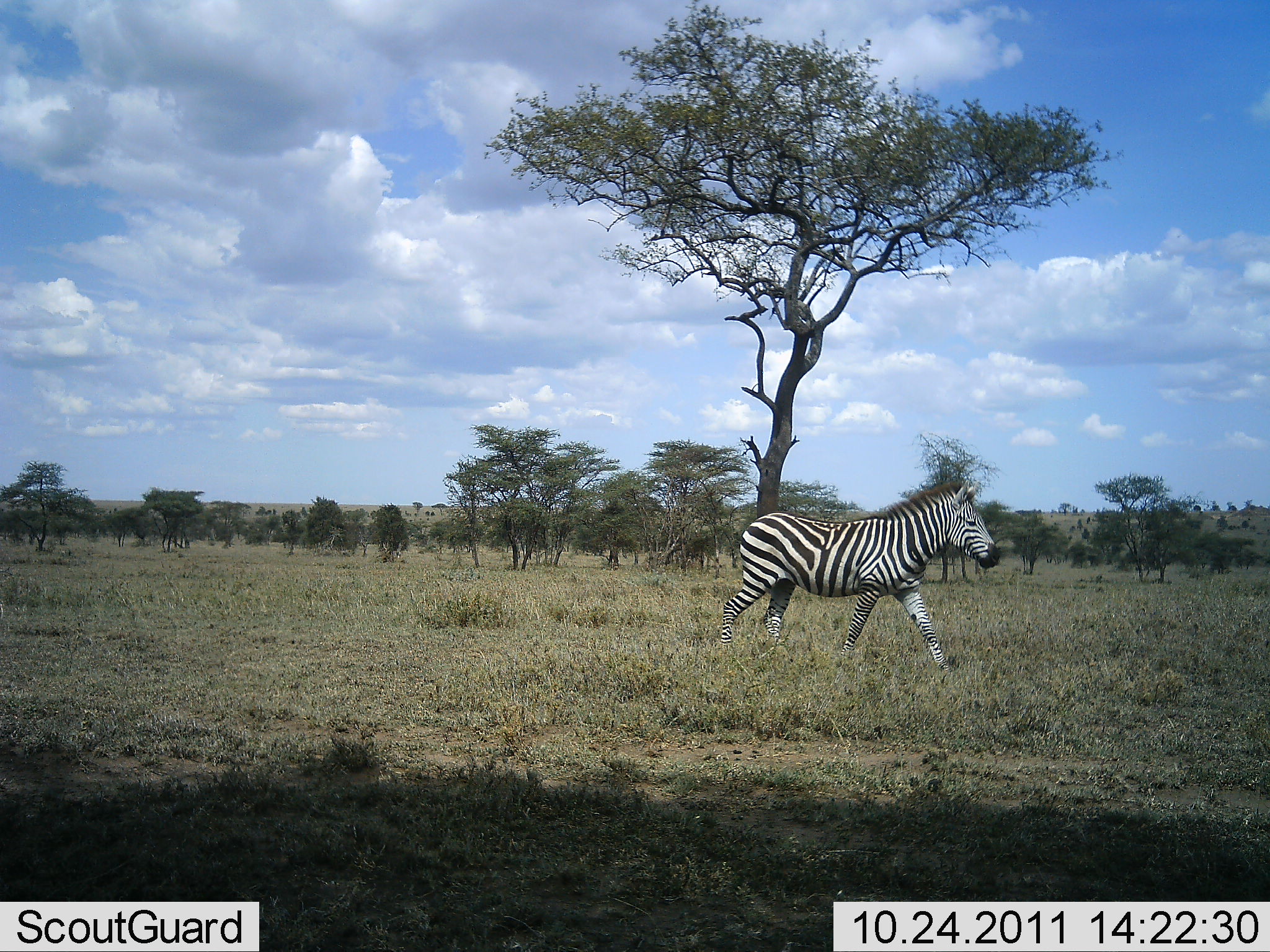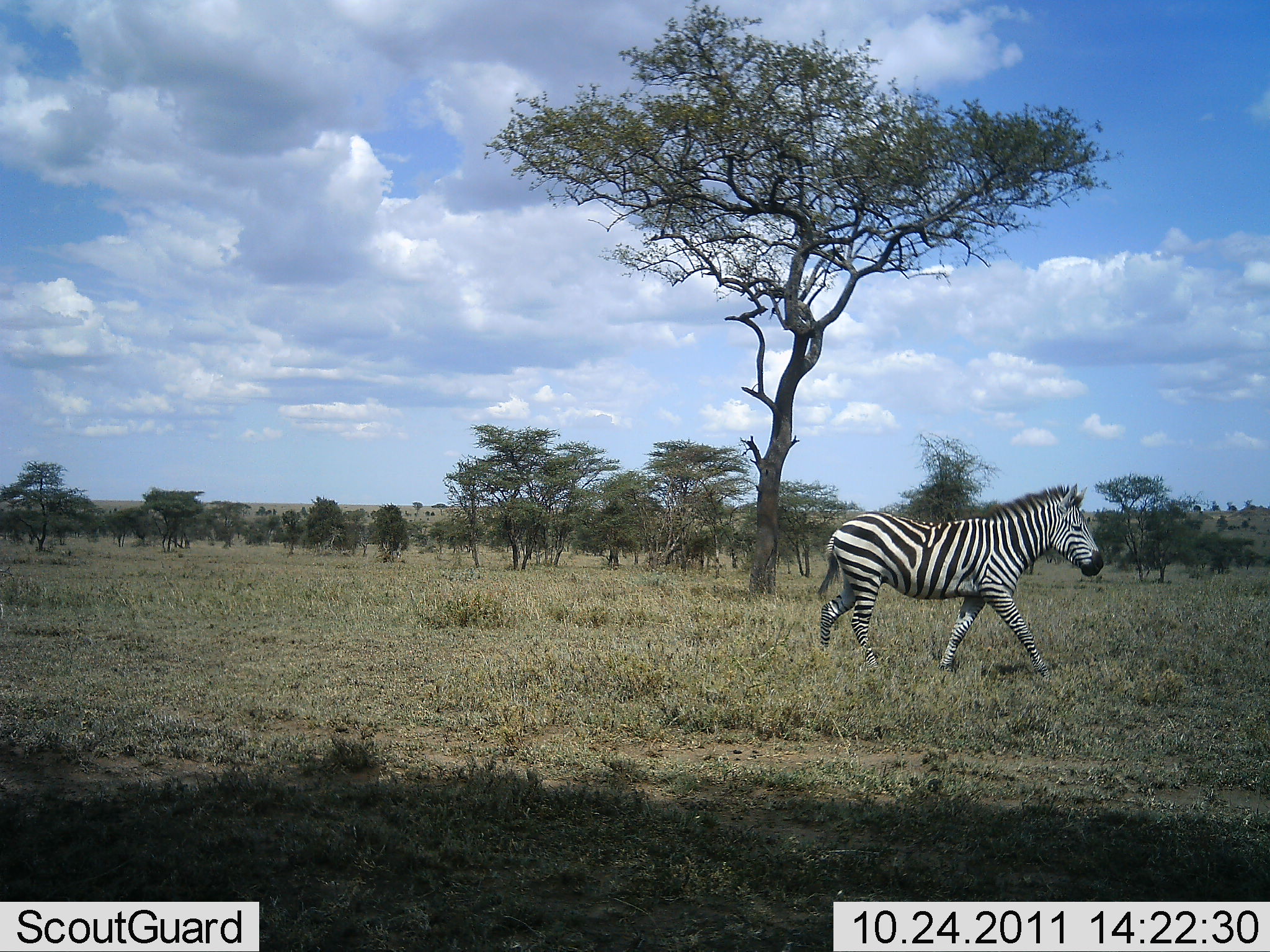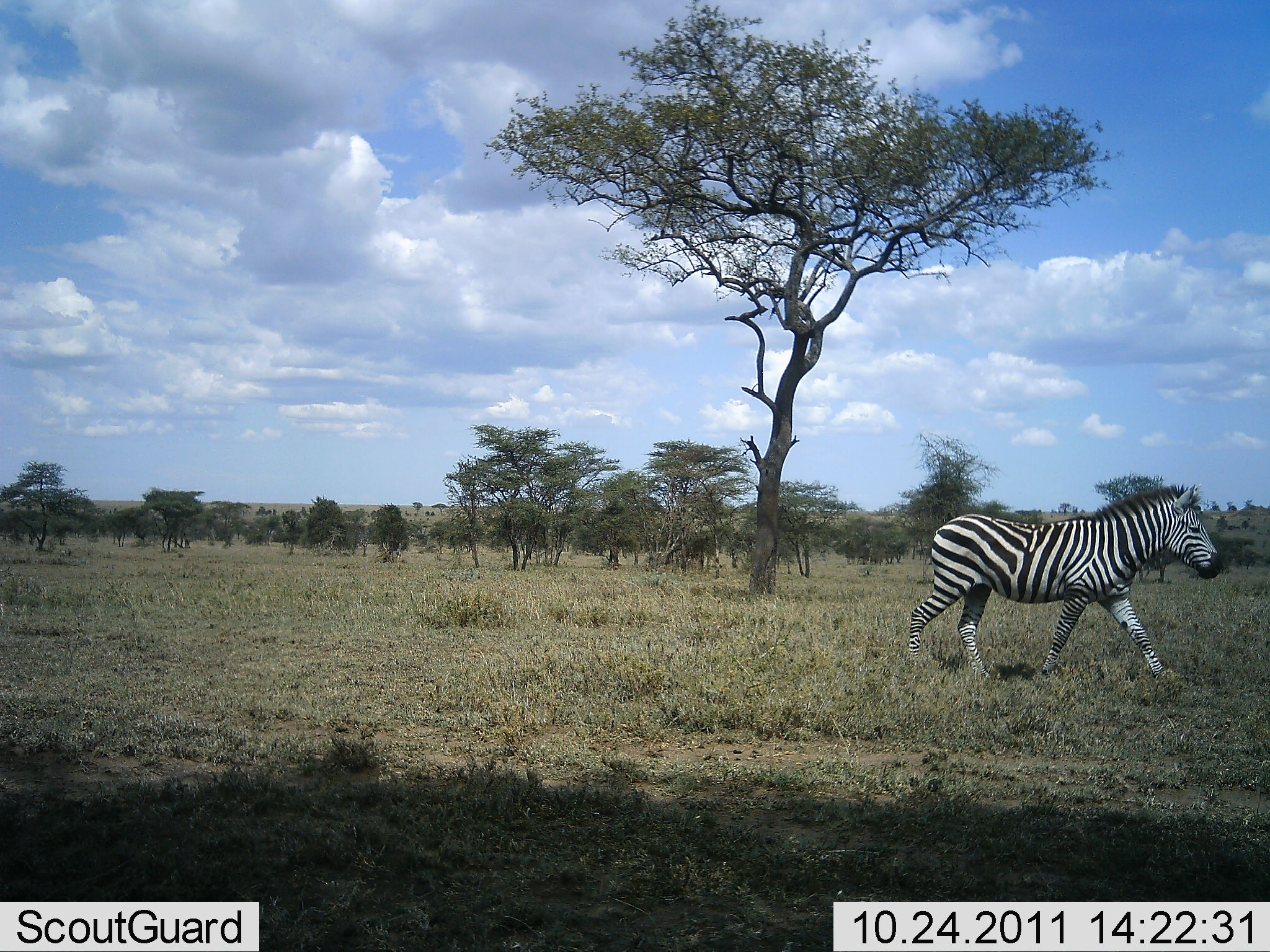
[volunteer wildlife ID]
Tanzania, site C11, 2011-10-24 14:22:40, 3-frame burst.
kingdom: Animalia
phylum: Chordata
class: Mammalia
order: Perissodactyla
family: Equidae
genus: Equus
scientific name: Equus quagga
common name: plains zebra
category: zebra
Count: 1.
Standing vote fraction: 0%.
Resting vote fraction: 0%.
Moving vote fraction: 100%.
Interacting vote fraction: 0%.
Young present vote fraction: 0%.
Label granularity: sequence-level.